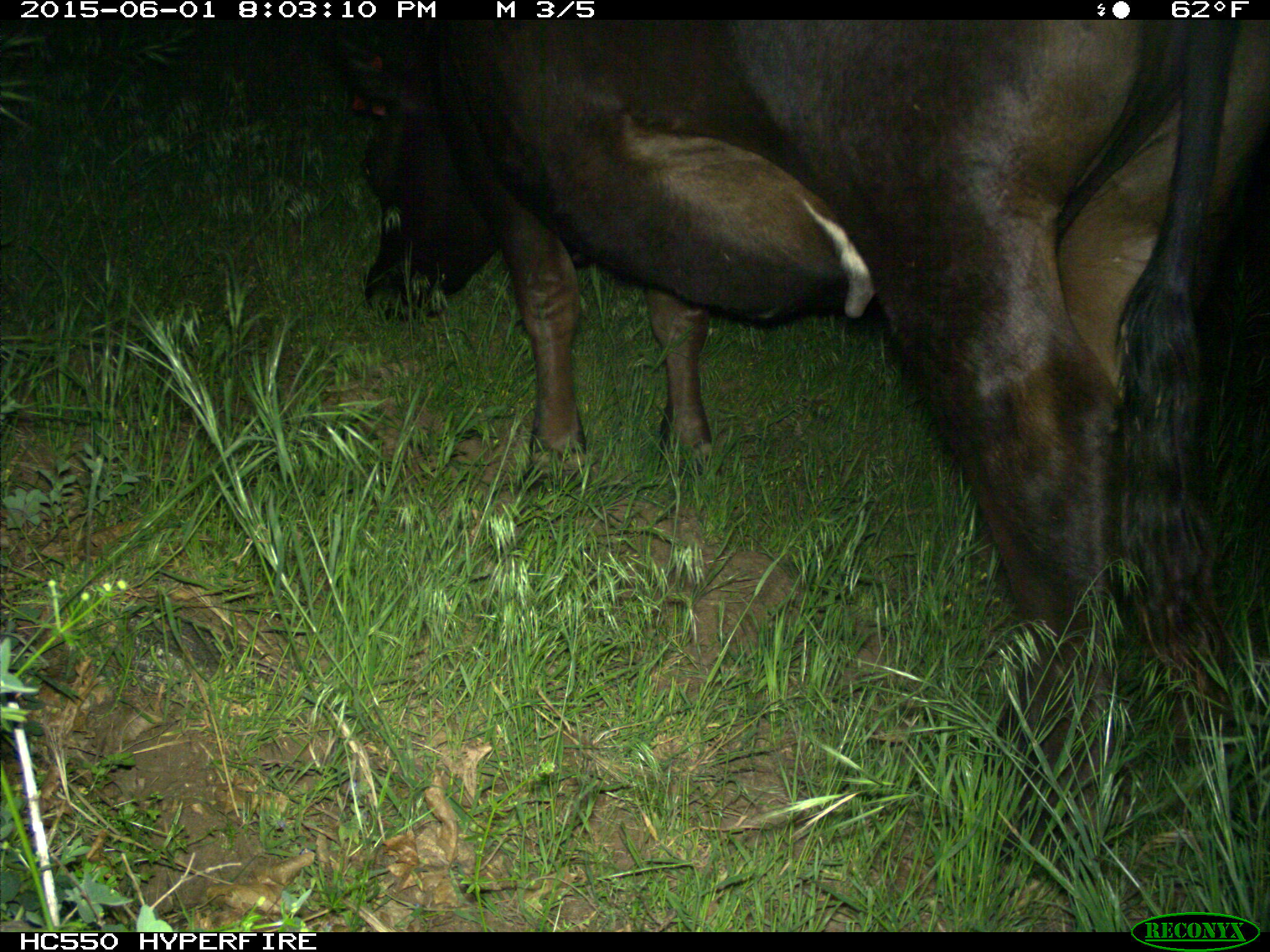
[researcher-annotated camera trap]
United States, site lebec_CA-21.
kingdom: Animalia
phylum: Chordata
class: Mammalia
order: Artiodactyla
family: Bovidae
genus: Bos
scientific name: Bos taurus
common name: domestic cow